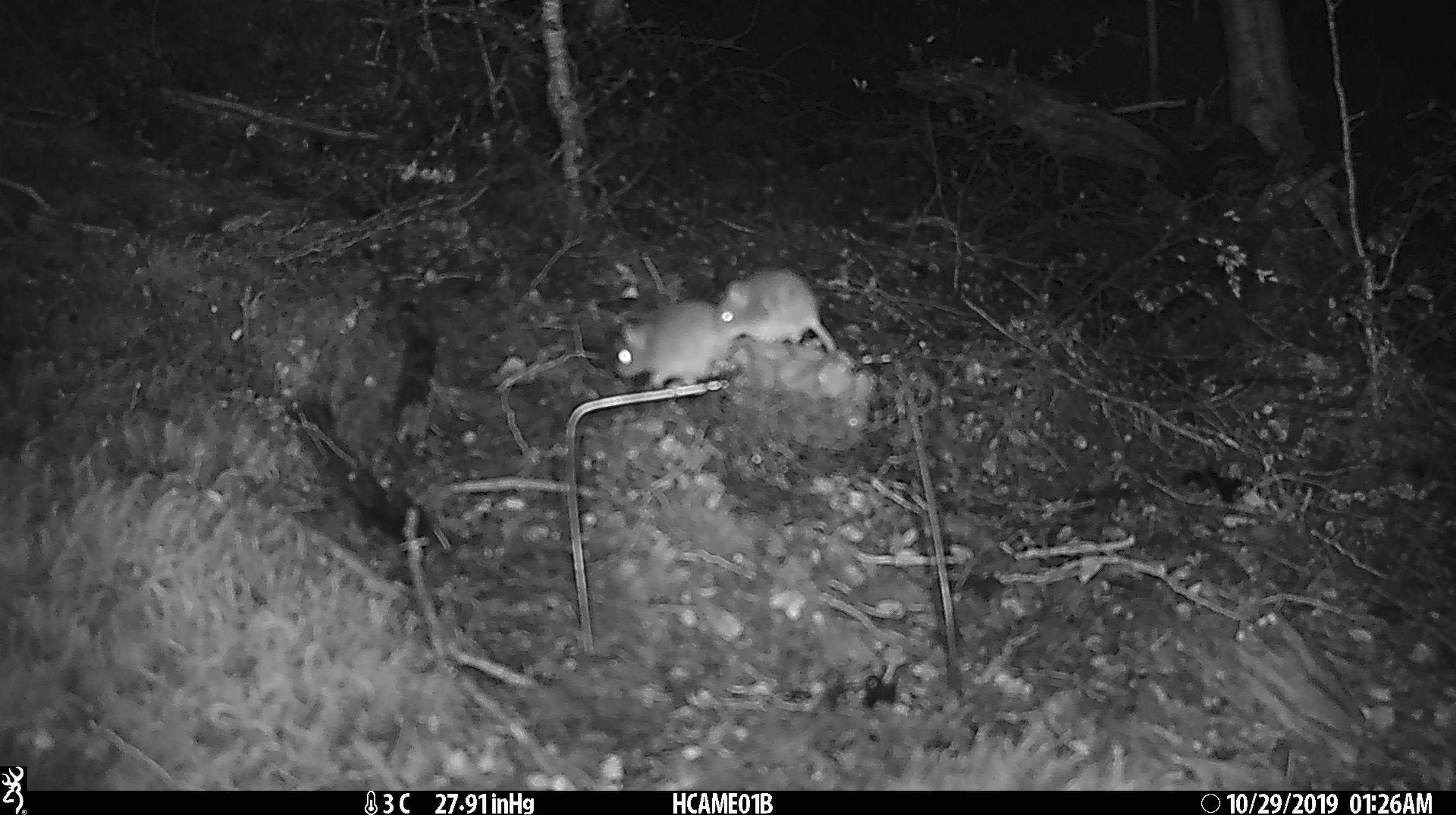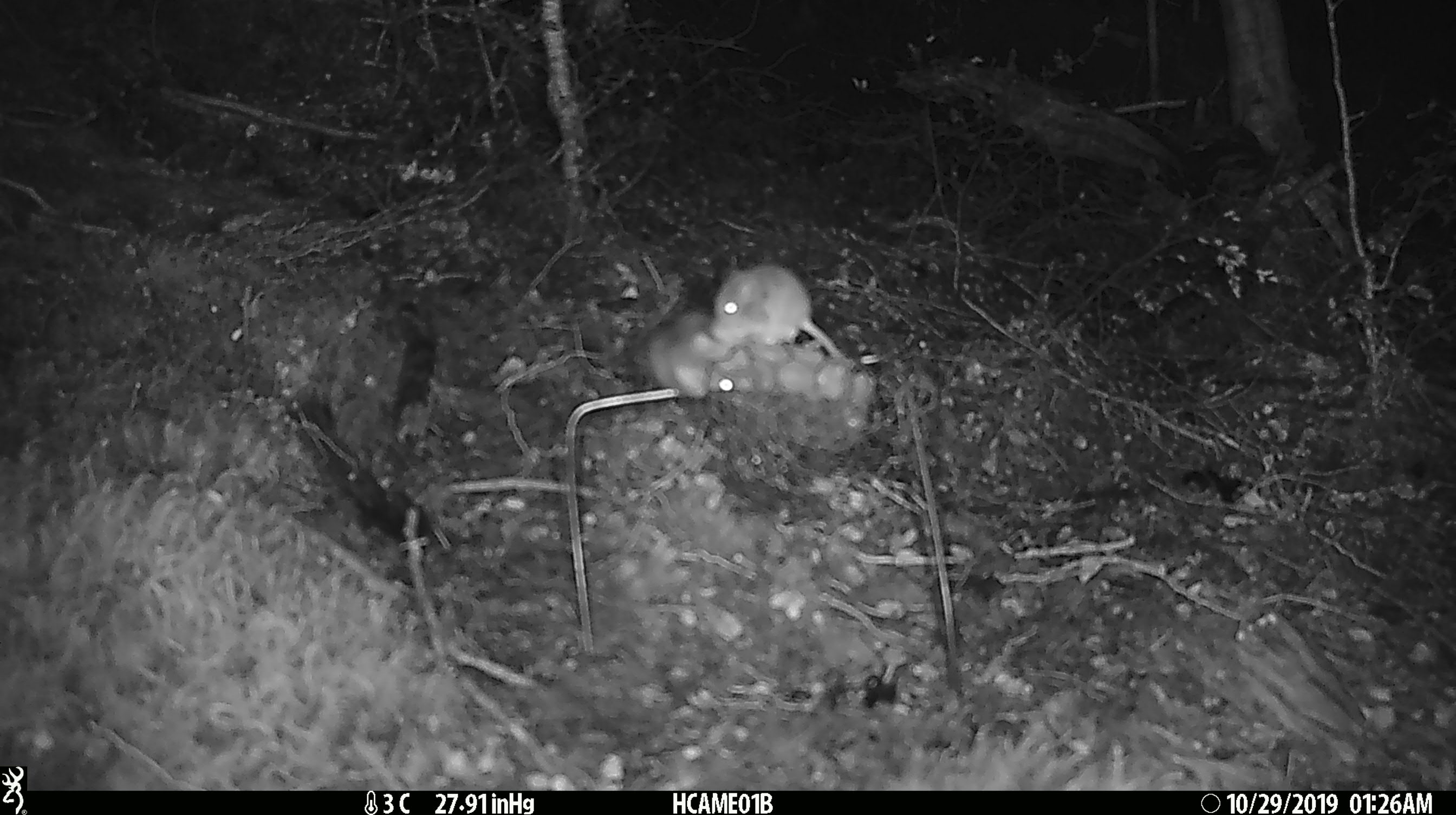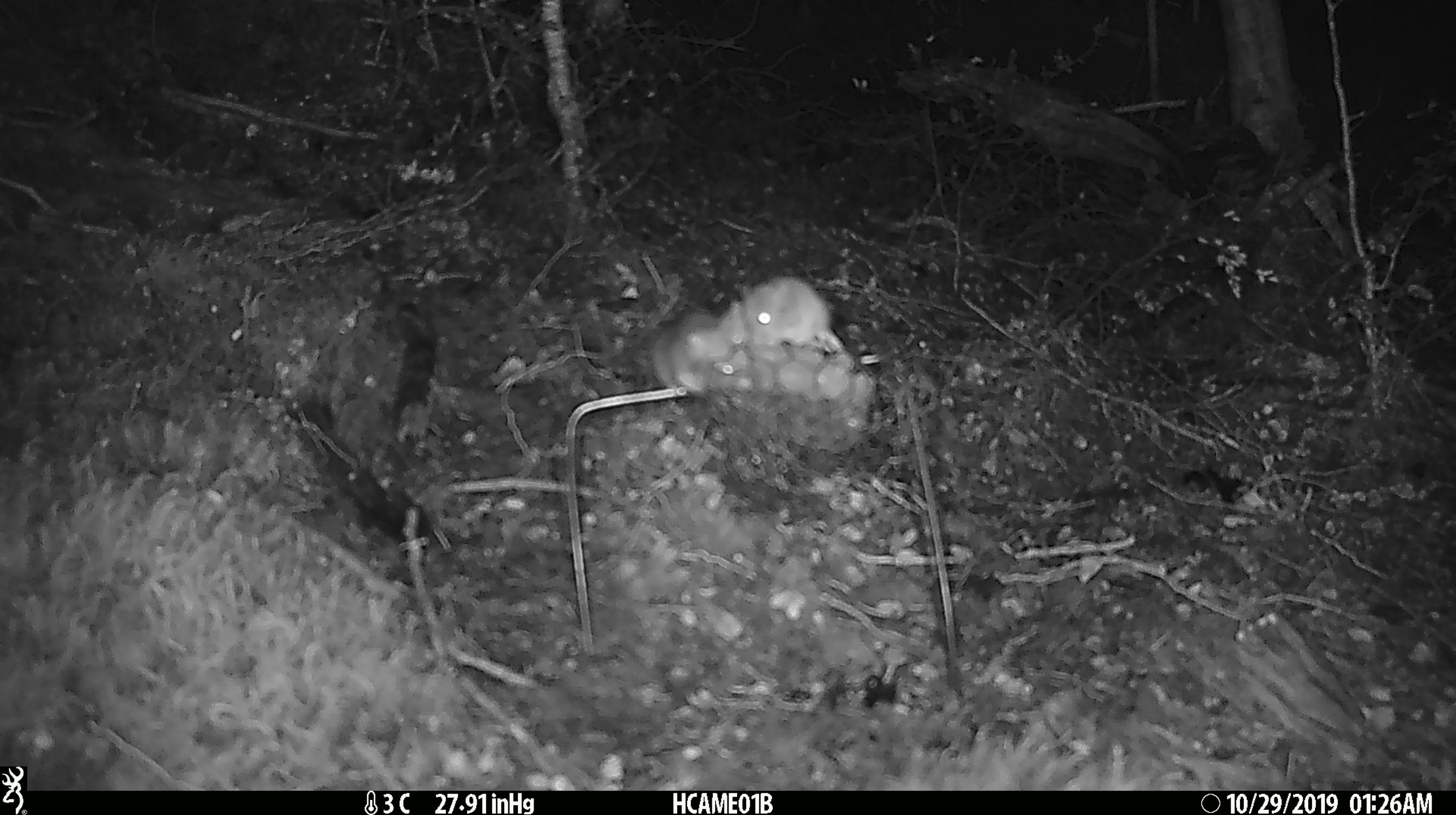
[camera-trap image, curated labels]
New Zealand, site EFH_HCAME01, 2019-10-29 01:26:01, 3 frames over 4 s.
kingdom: Animalia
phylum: Chordata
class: Mammalia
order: Rodentia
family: Muridae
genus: Mus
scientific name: Mus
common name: mouse